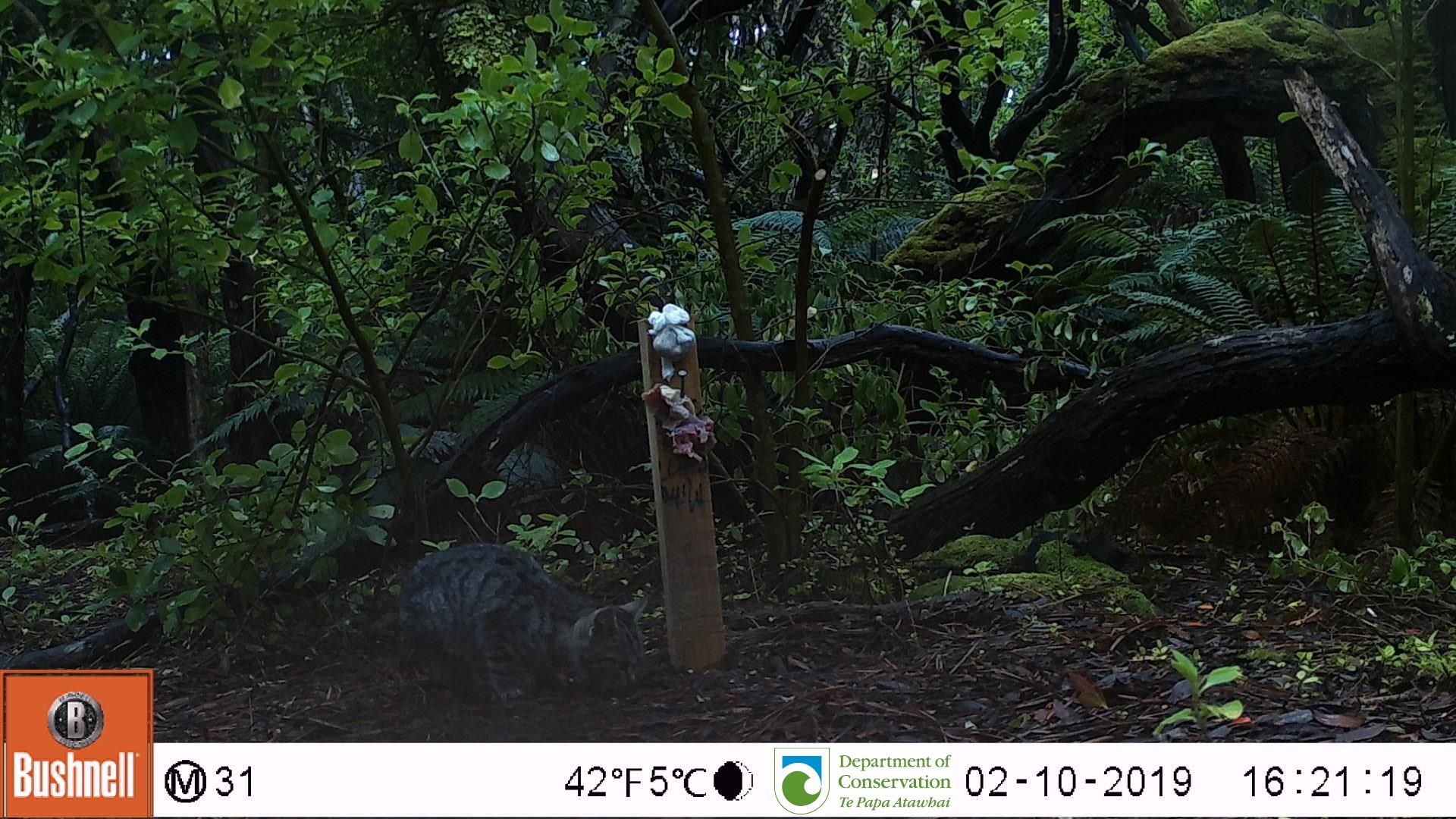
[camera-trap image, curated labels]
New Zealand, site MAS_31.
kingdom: Animalia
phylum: Chordata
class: Mammalia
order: Carnivora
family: Felidae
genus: Felis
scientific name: Felis catus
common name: domestic cat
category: cat